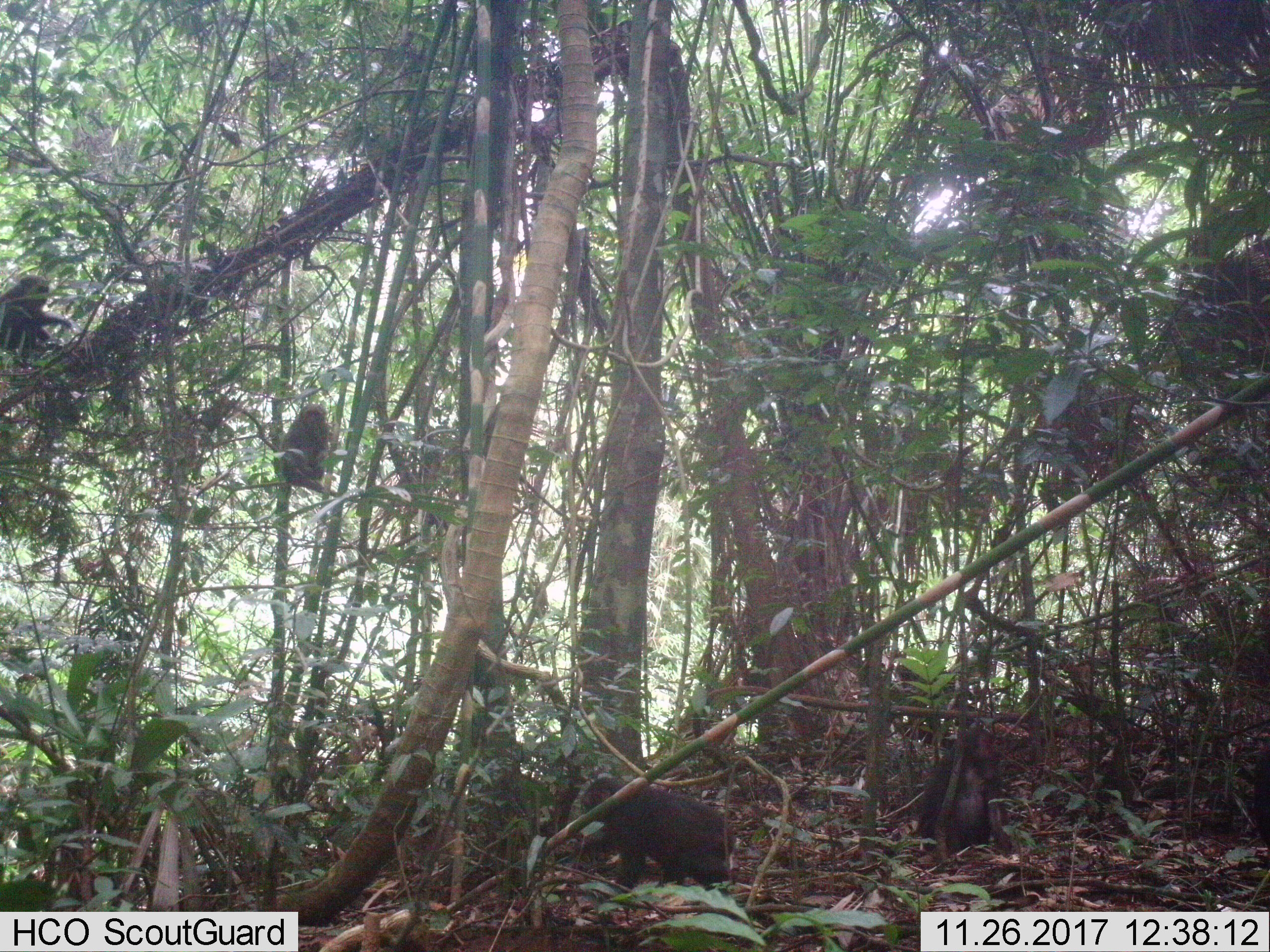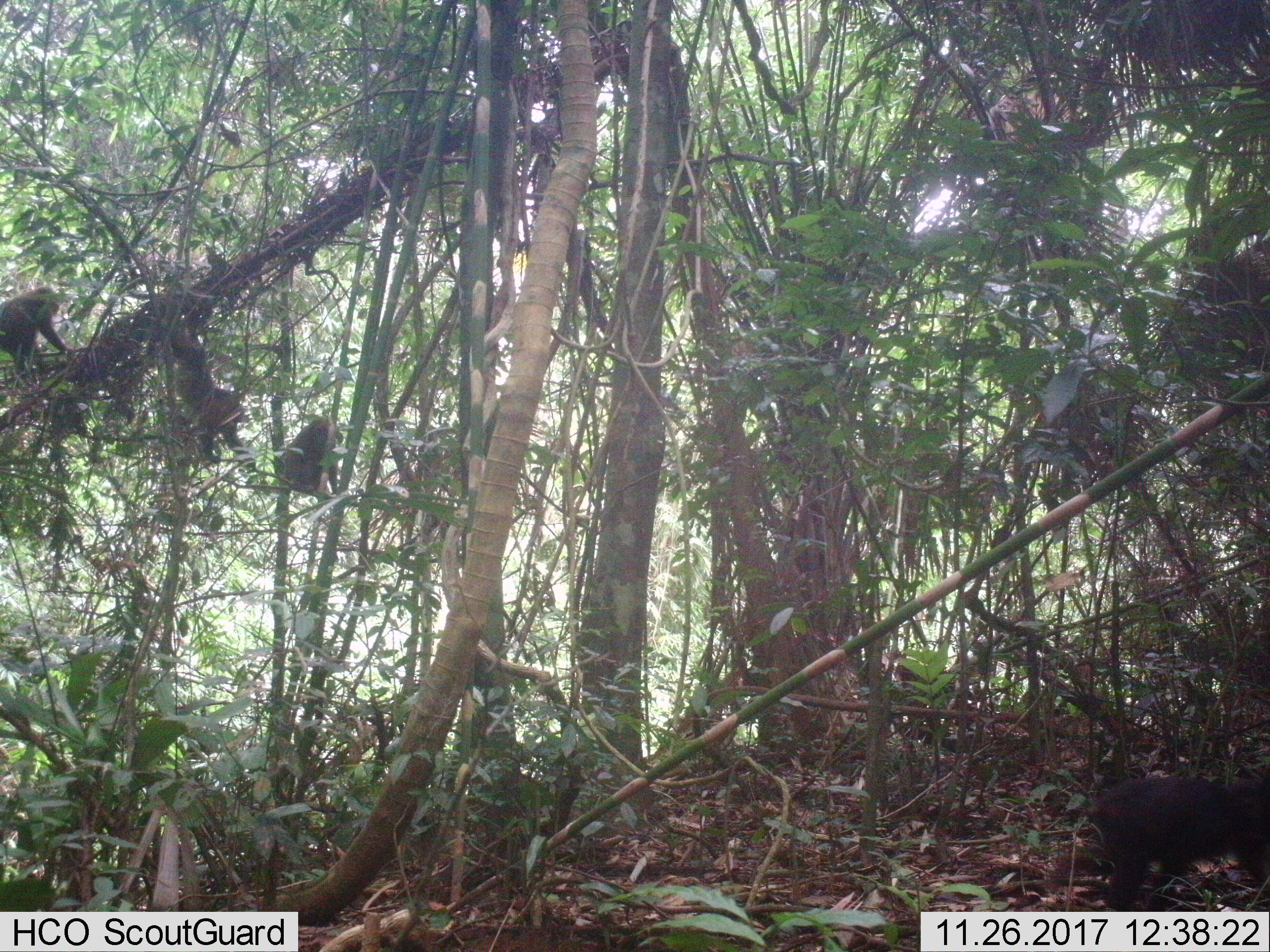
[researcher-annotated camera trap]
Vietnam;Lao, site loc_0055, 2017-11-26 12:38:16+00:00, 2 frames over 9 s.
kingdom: Animalia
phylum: Chordata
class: Mammalia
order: Primates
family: Cercopithecidae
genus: Macaca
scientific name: Macaca arctoides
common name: stump-tailed macaque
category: stump tailed macaque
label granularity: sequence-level